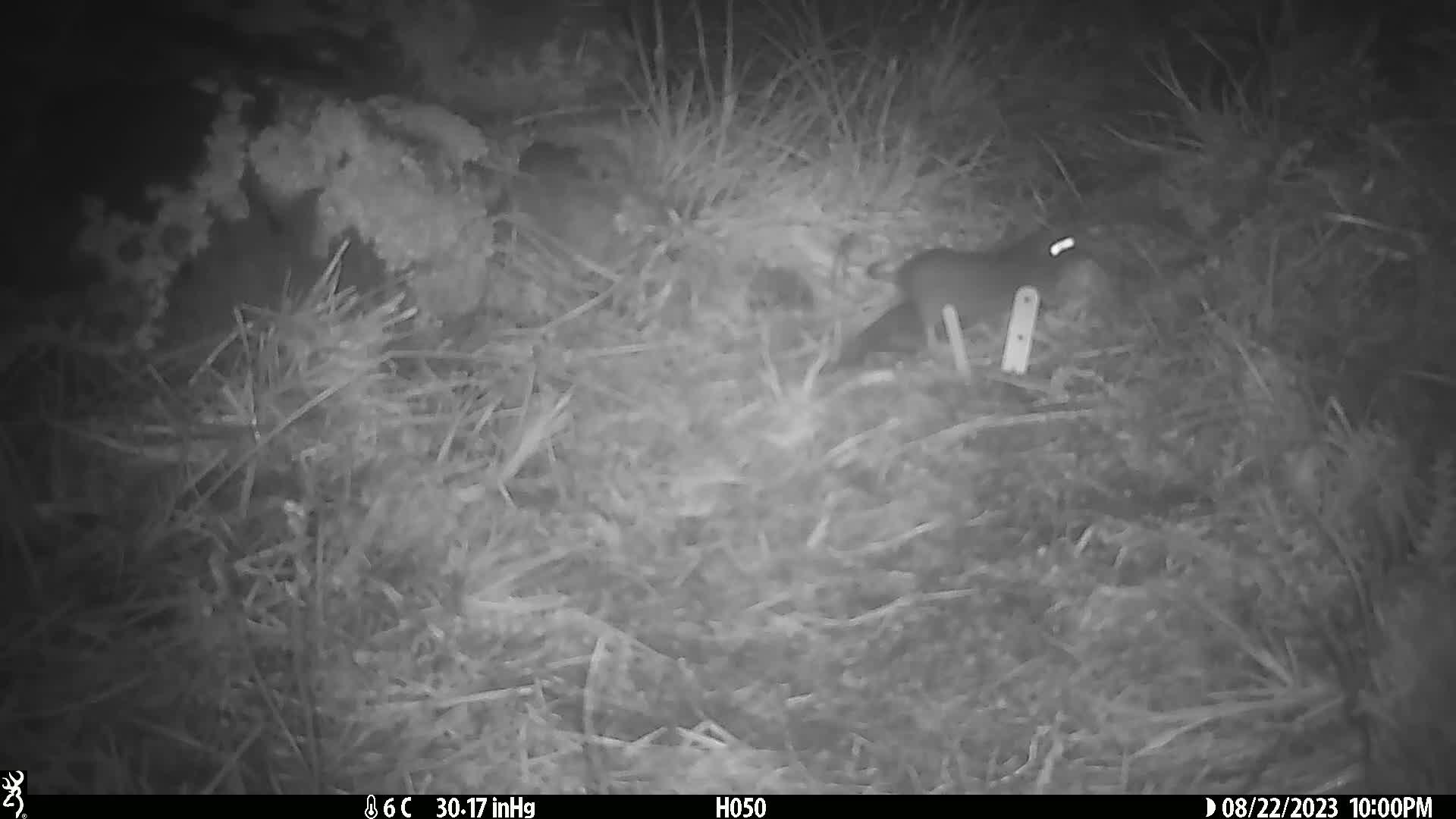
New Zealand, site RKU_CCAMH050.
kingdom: Animalia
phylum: Chordata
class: Mammalia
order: Rodentia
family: Muridae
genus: Rattus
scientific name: Rattus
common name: rat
Rat (Rattus).